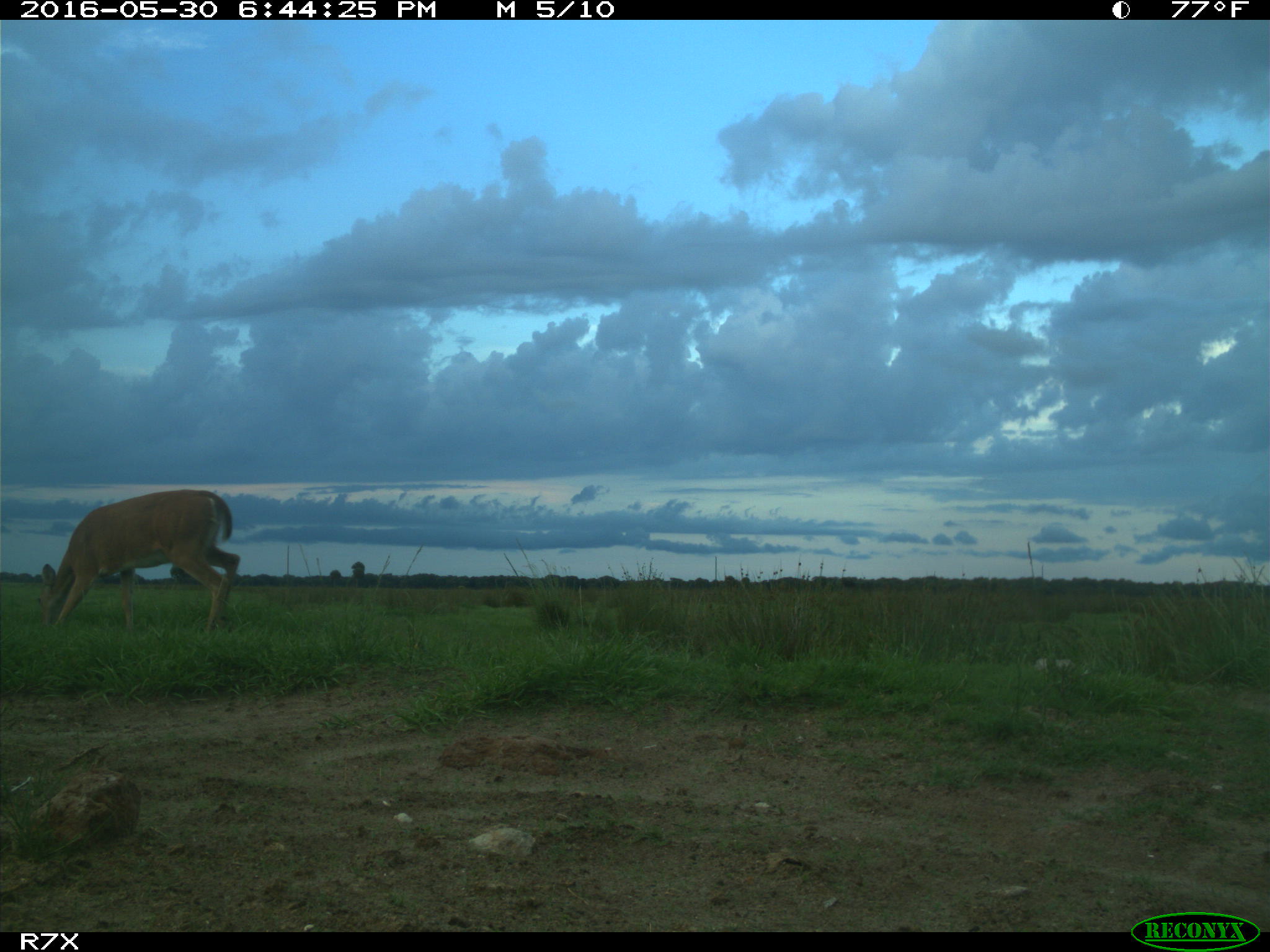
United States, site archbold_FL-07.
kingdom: Animalia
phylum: Chordata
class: Mammalia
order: Artiodactyla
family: Cervidae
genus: Odocoileus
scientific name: Odocoileus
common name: deer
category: unidentified deer